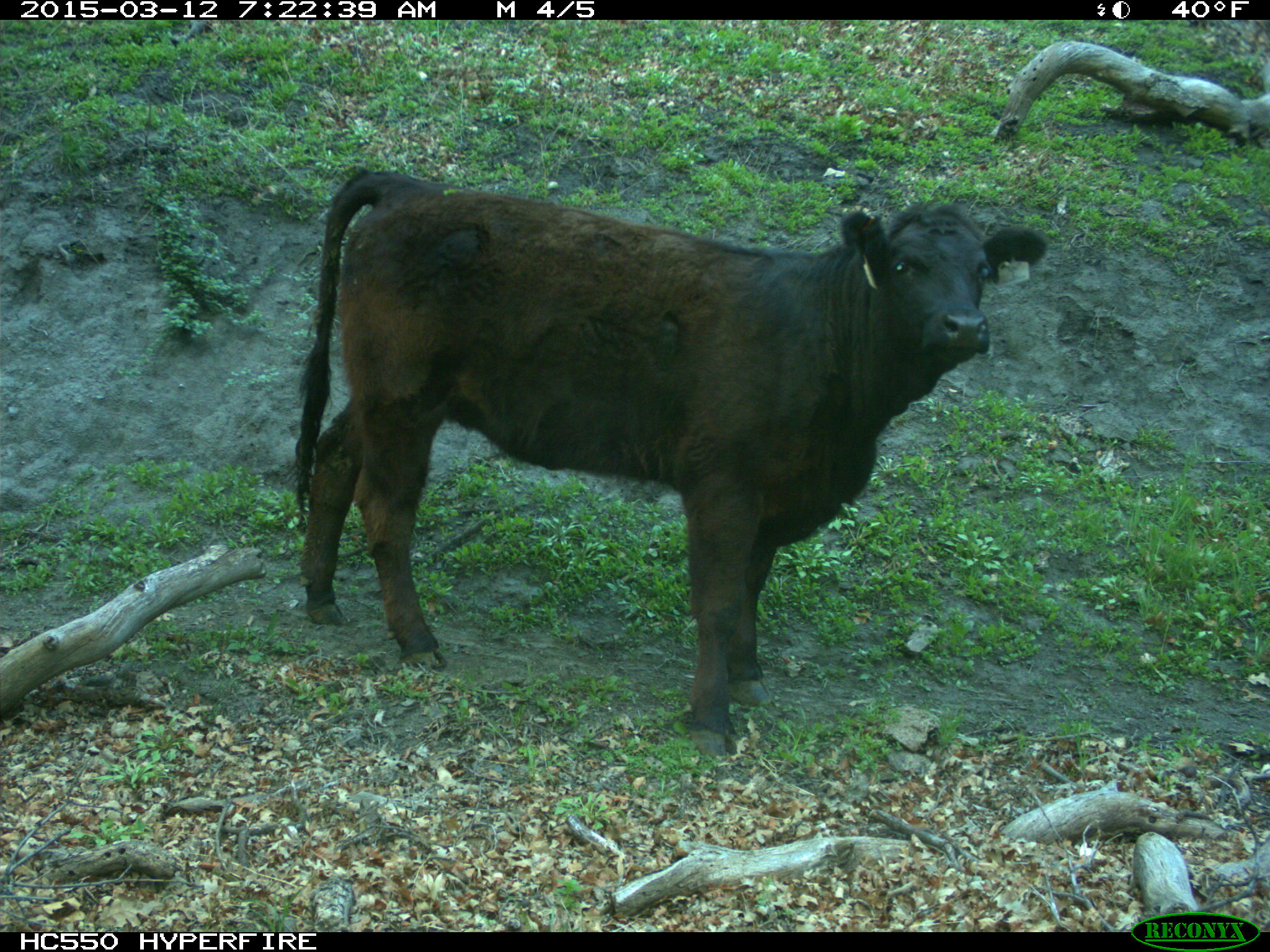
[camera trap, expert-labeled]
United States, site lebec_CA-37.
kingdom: Animalia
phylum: Chordata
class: Mammalia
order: Artiodactyla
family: Bovidae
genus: Bos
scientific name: Bos taurus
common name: domestic cow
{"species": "Bos taurus (domestic cow)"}